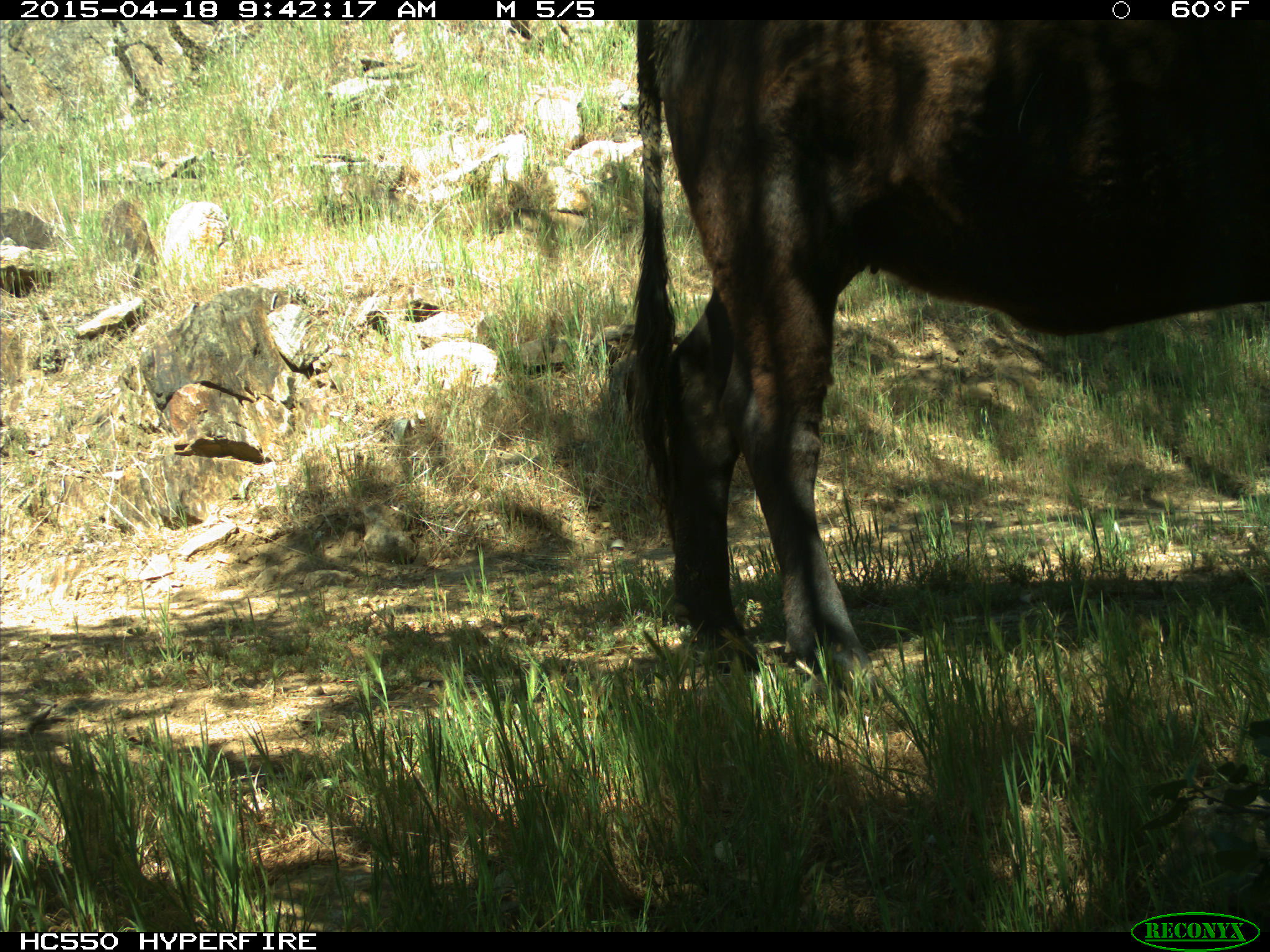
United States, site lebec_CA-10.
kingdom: Animalia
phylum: Chordata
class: Mammalia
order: Artiodactyla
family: Bovidae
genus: Bos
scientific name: Bos taurus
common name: domestic cow